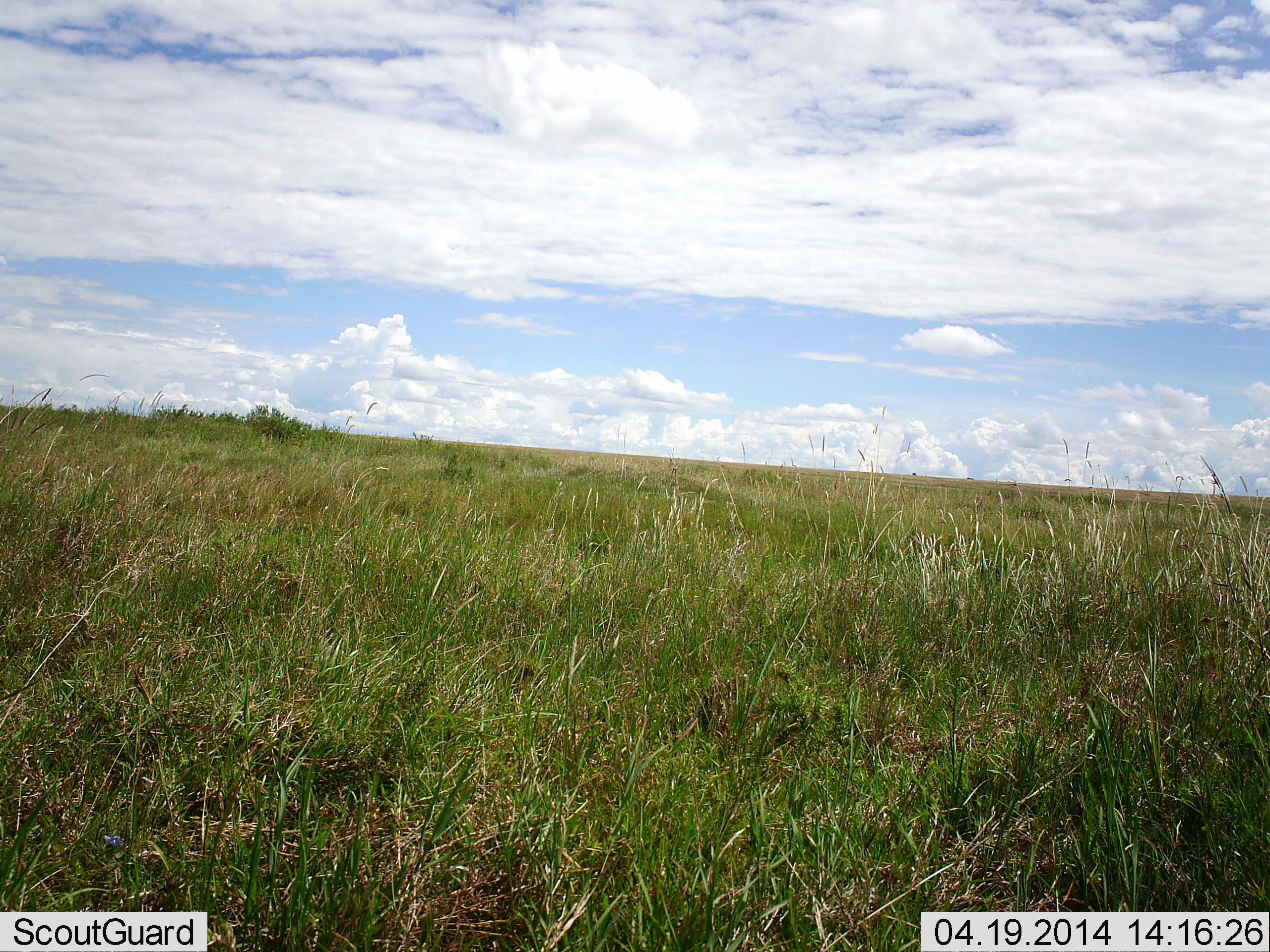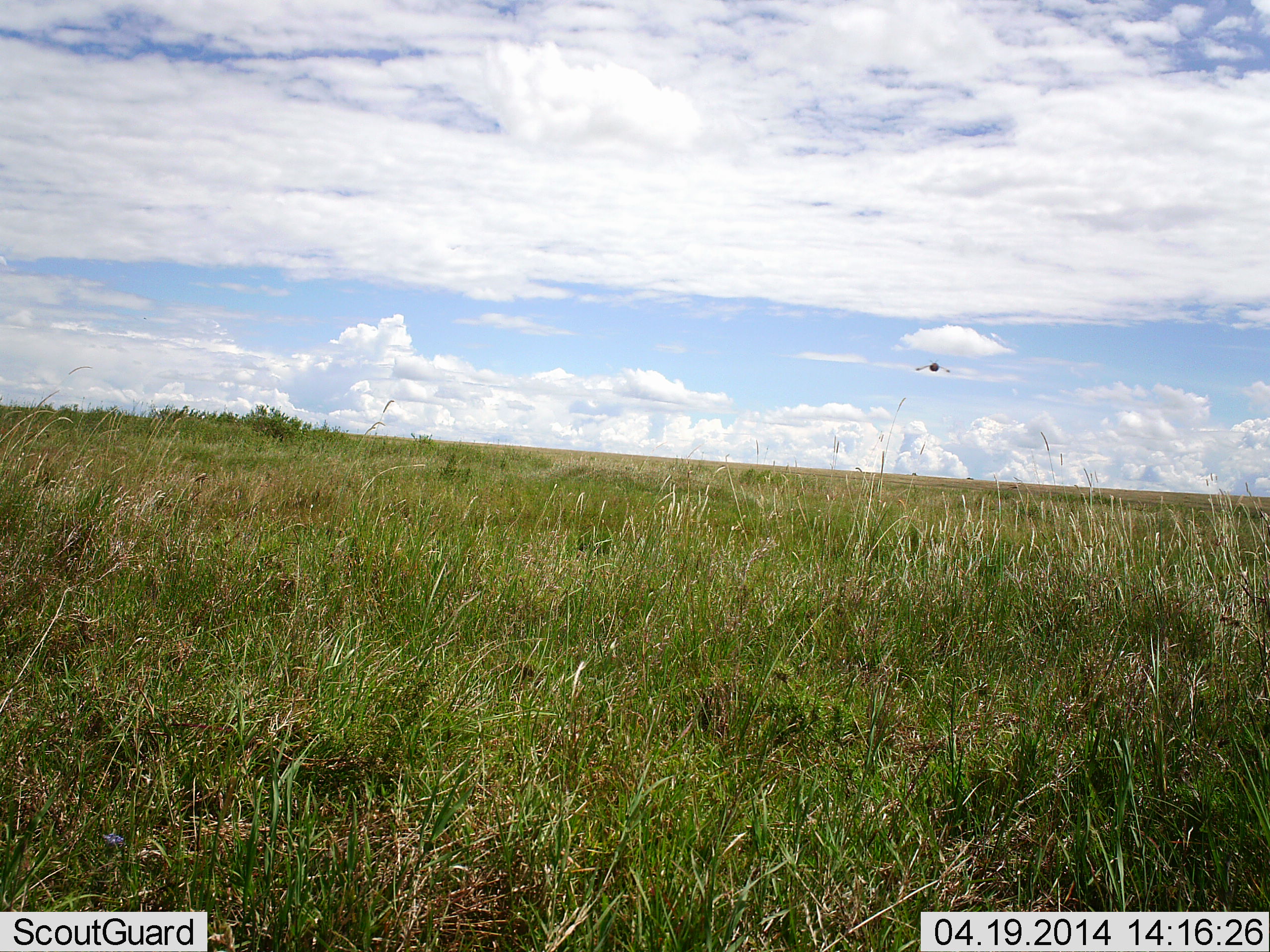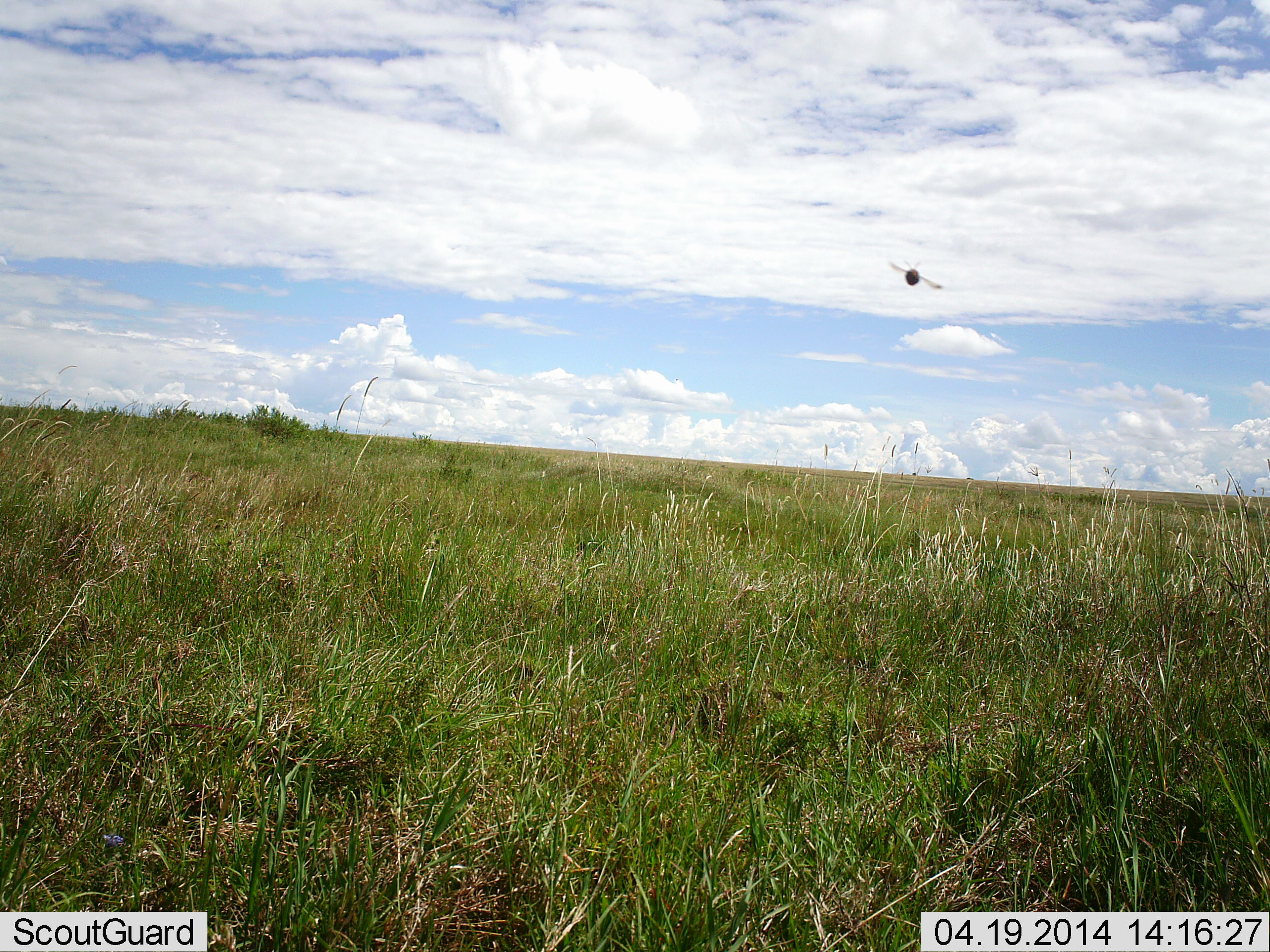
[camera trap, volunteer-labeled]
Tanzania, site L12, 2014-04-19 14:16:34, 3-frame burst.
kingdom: Animalia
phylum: Chordata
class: Aves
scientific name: Aves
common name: bird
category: otherbird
Otherbird (bird) (Aves), count 1. Behavior (volunteer vote fractions): standing 0%, resting 0%, moving 100%, interacting 0%. Young present (vote fraction): 0%. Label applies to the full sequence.